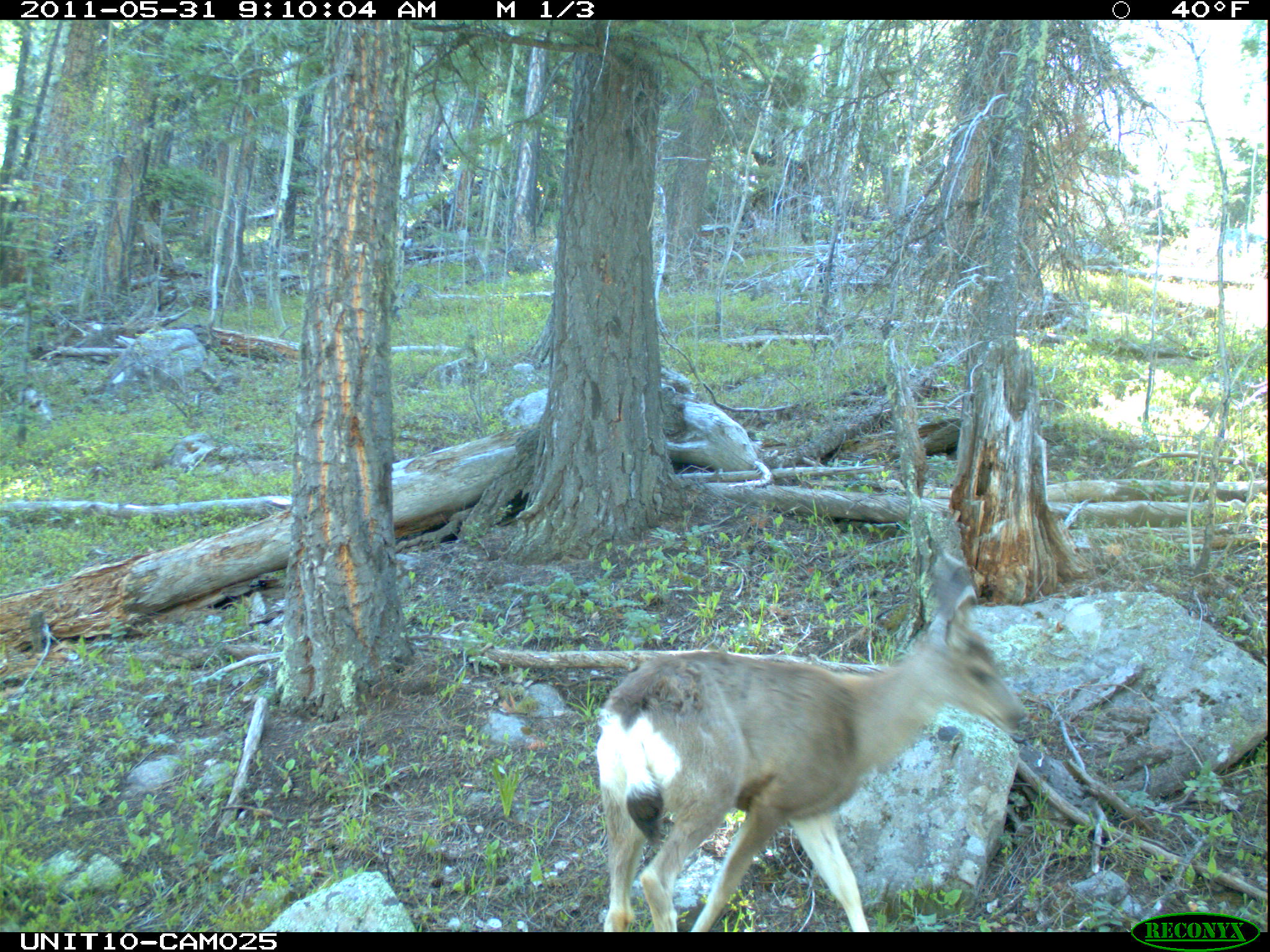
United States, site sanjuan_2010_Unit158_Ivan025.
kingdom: Animalia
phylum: Chordata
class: Mammalia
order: Artiodactyla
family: Cervidae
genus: Odocoileus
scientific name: Odocoileus hemionus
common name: mule deer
Odocoileus hemionus (mule deer).